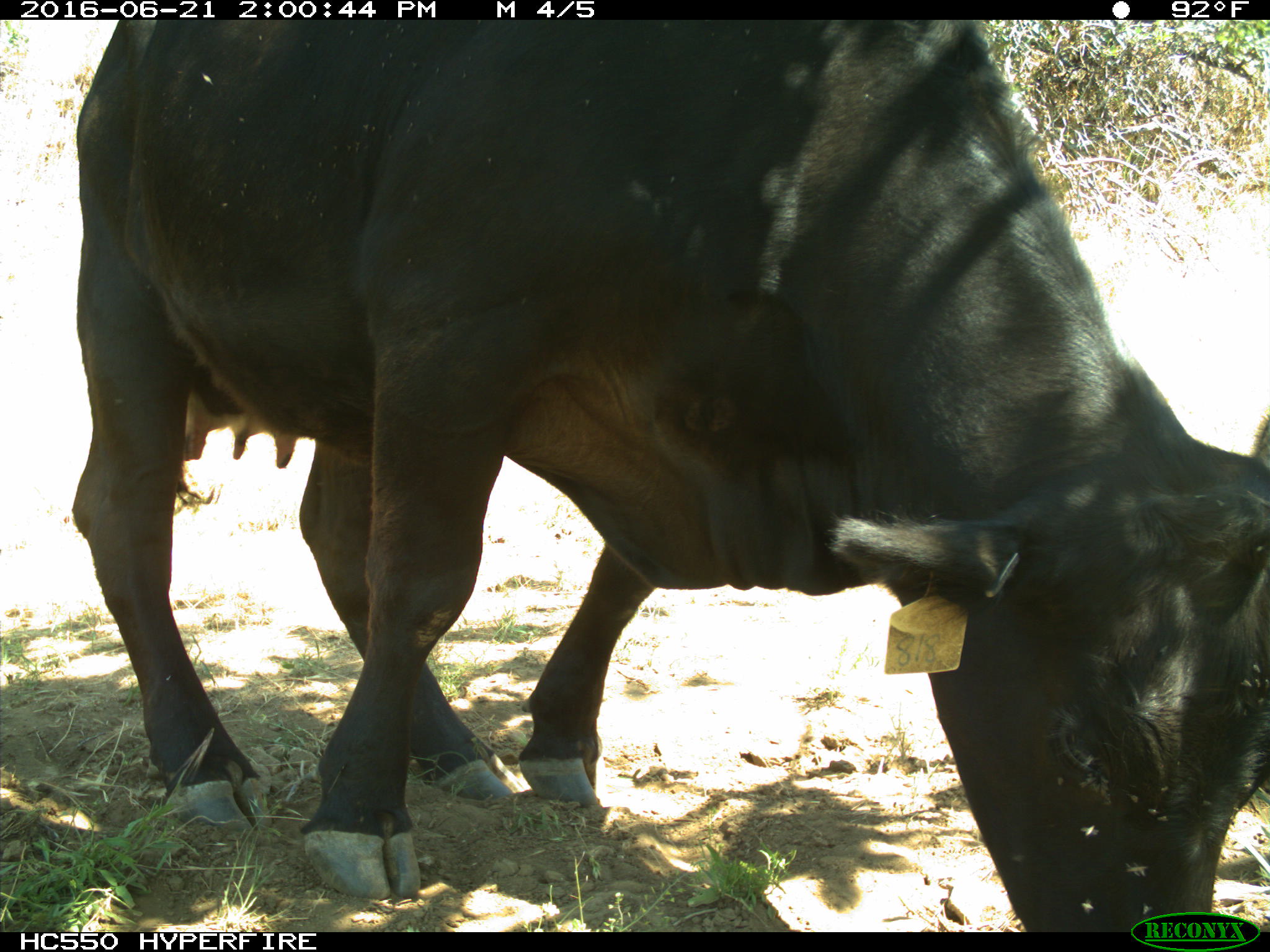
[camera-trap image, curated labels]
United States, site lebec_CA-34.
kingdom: Animalia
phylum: Chordata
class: Mammalia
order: Artiodactyla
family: Bovidae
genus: Bos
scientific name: Bos taurus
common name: domestic cow